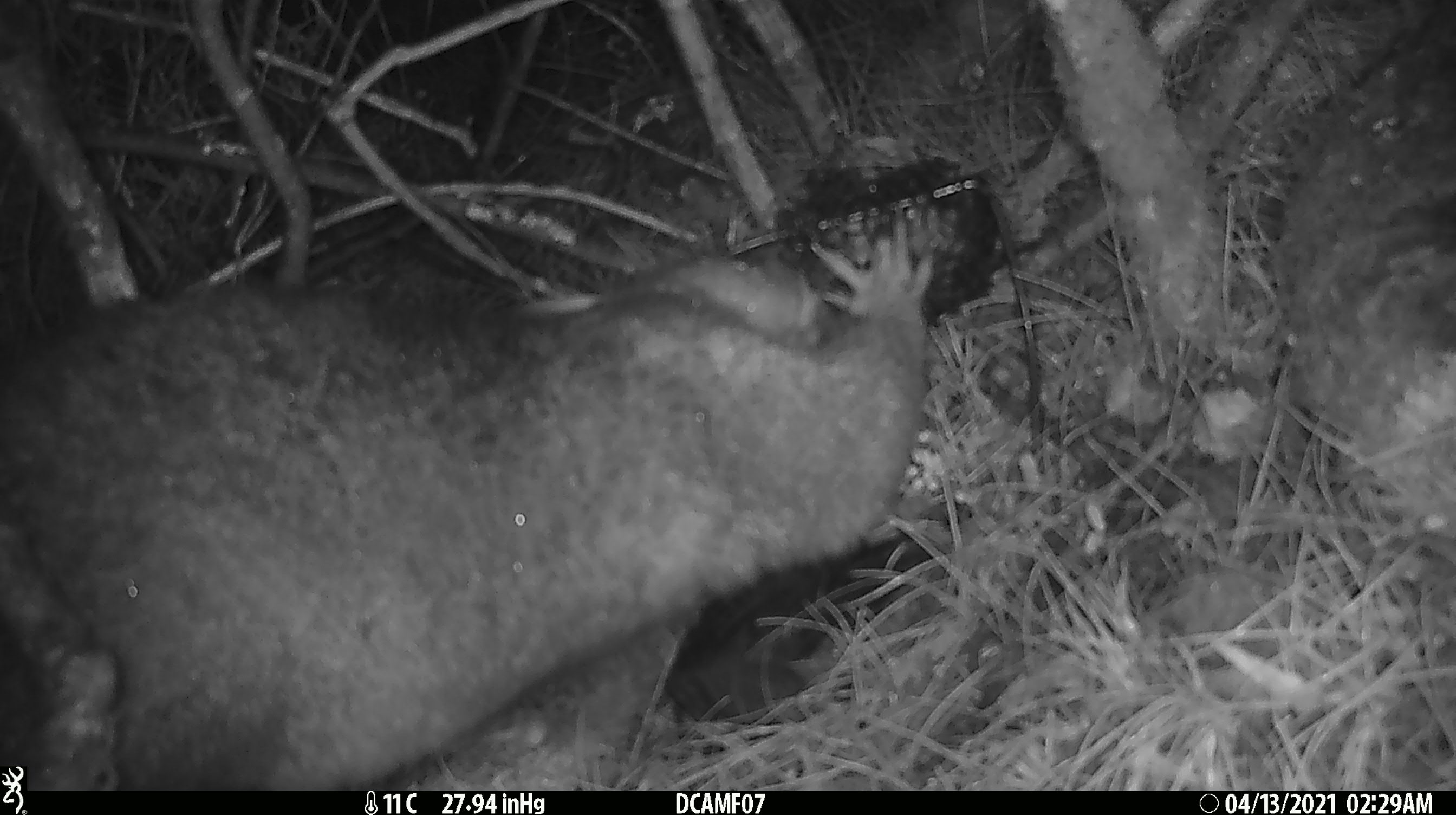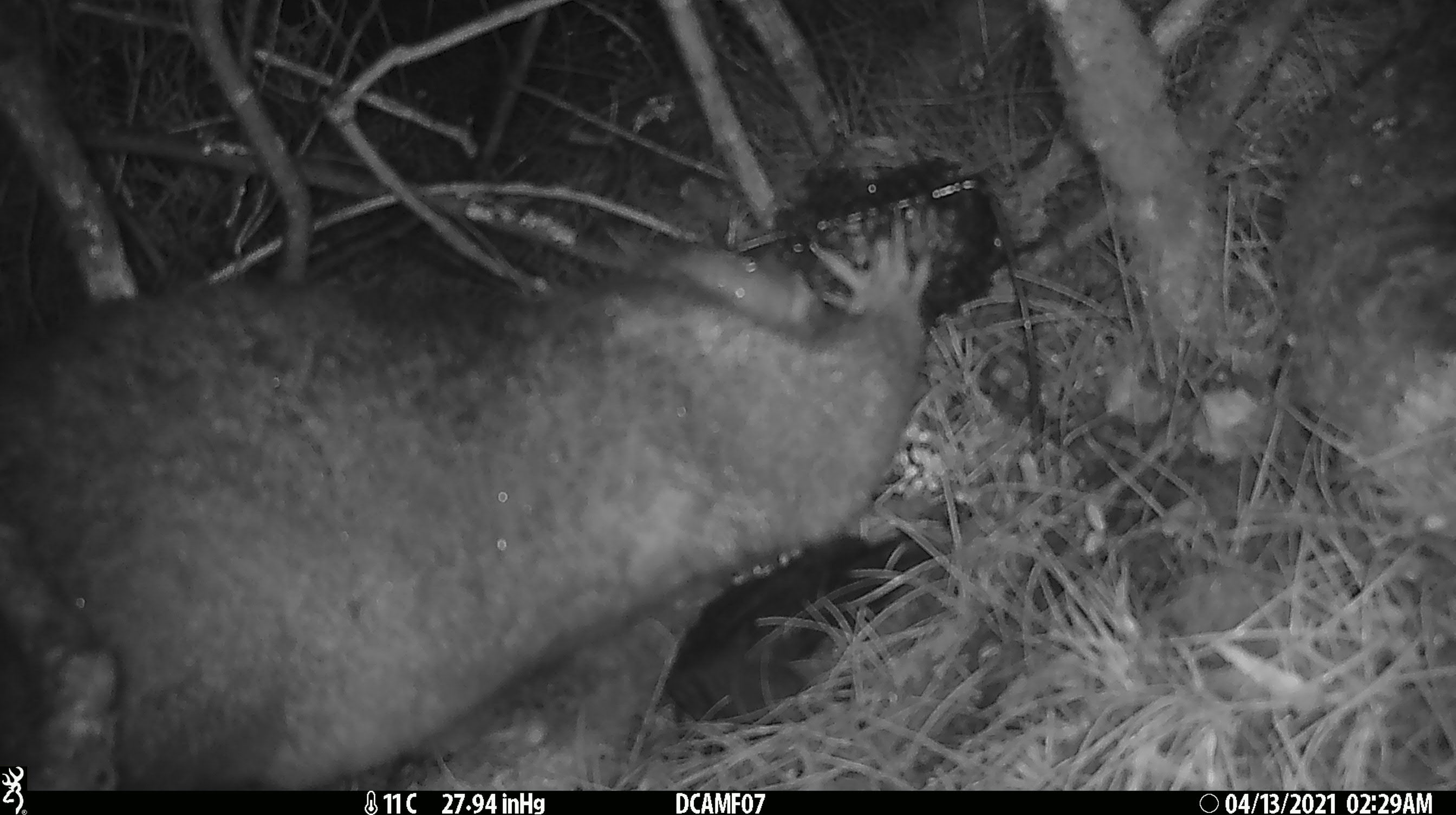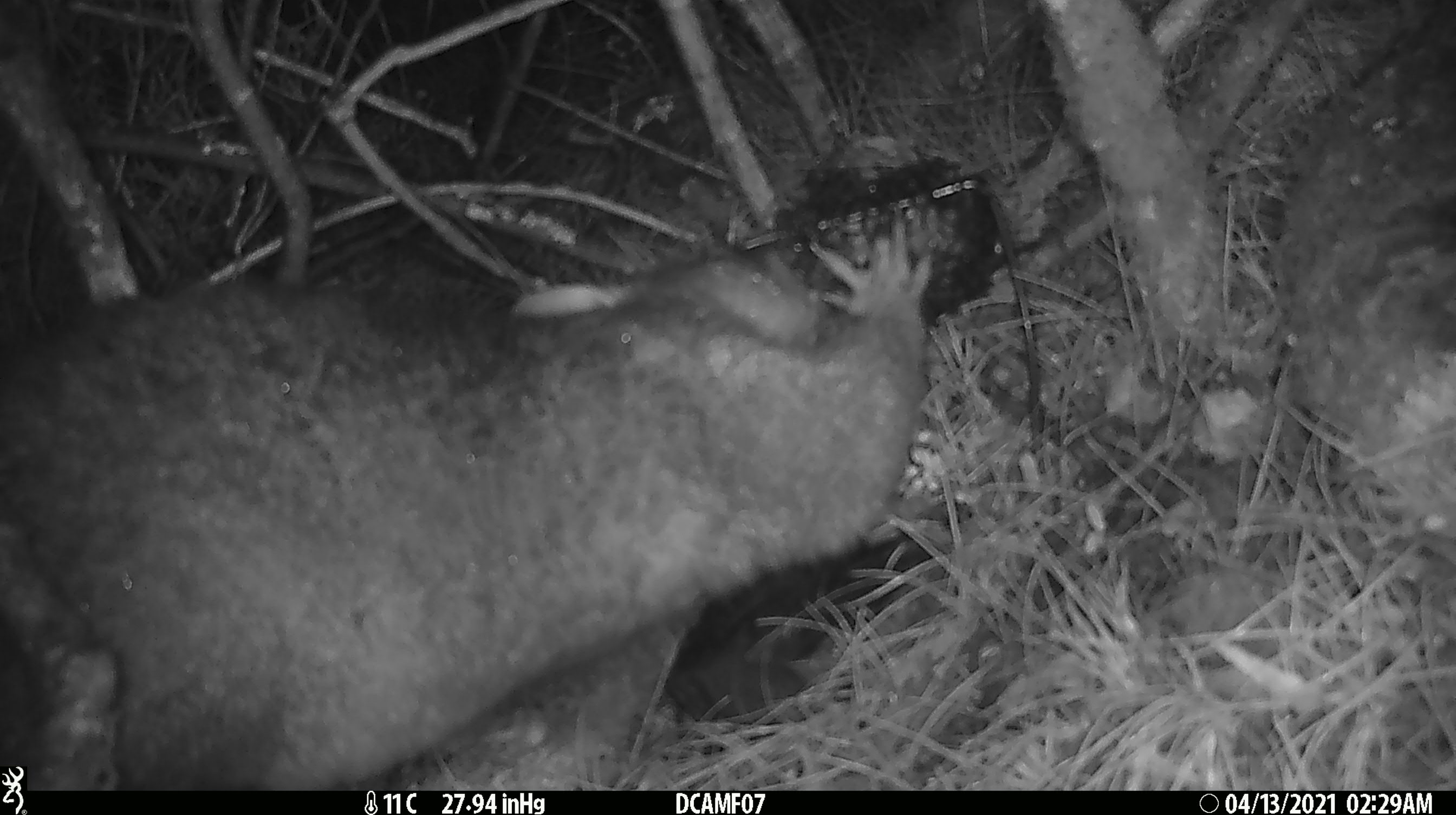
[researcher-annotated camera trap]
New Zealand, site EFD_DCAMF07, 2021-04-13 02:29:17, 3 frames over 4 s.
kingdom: Animalia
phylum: Chordata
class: Mammalia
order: Diprotodontia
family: Phalangeridae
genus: Trichosurus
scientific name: Trichosurus vulpecula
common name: common brushtail possum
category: possum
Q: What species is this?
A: Possum (common brushtail possum) (Trichosurus vulpecula).